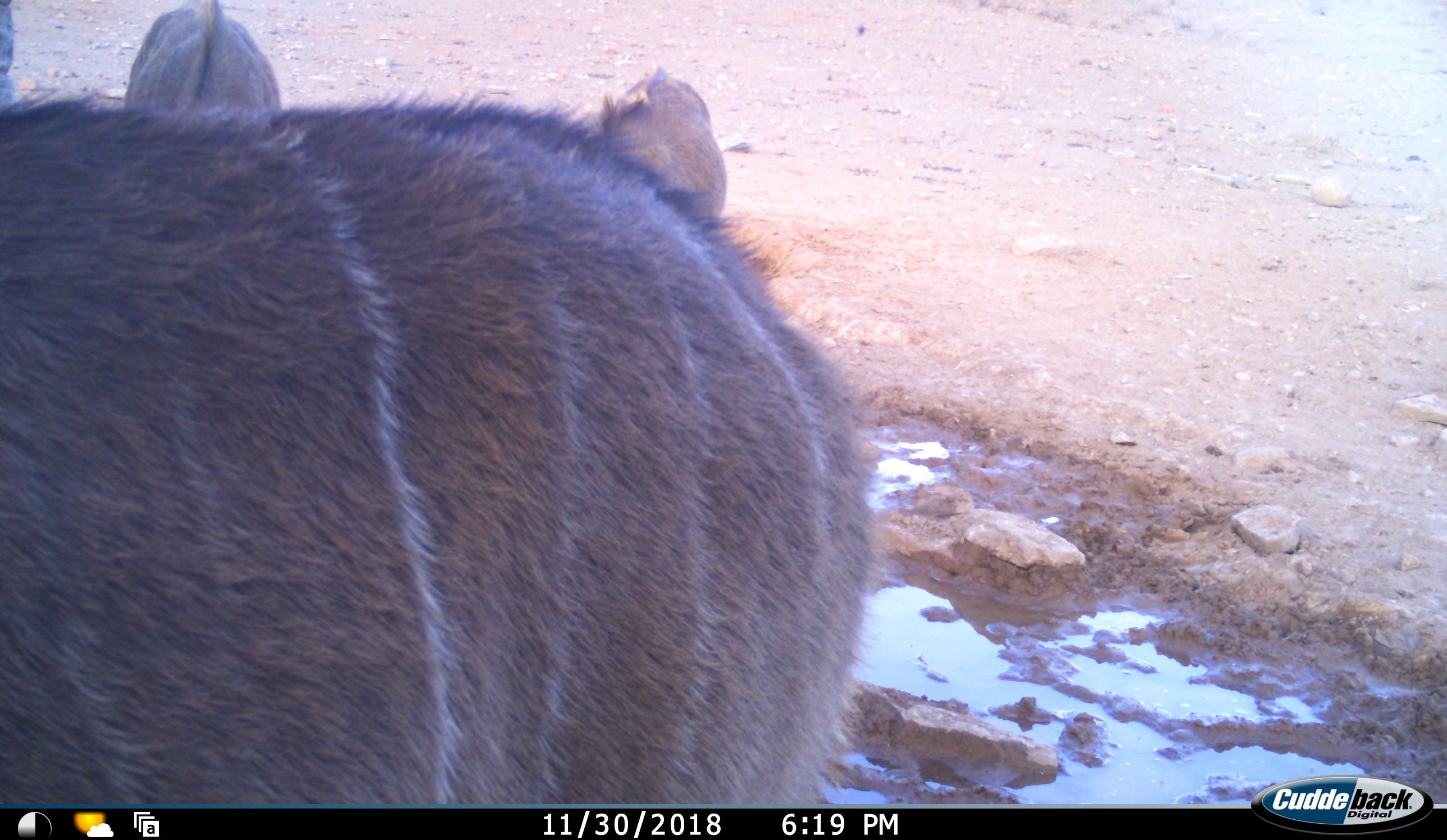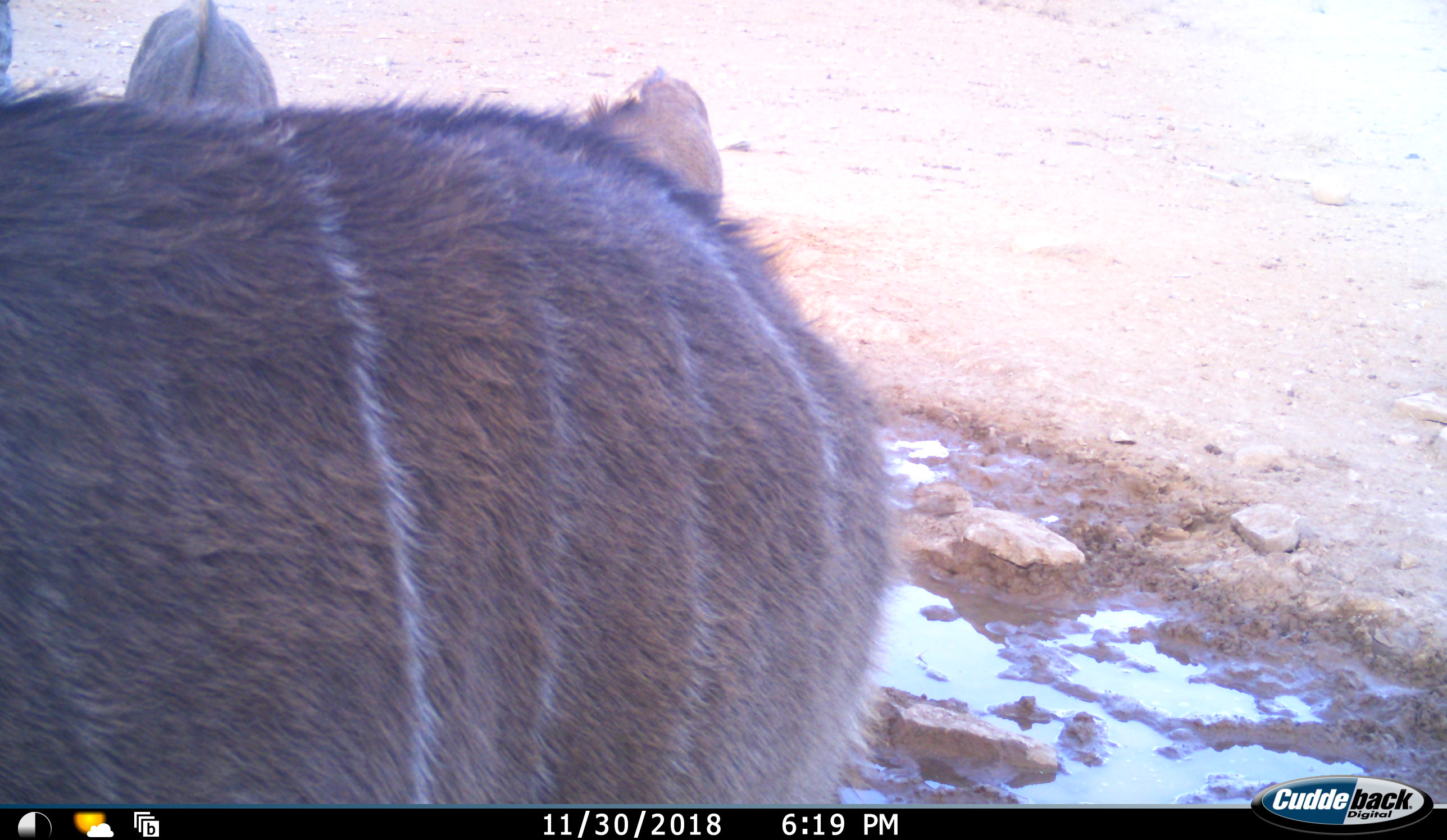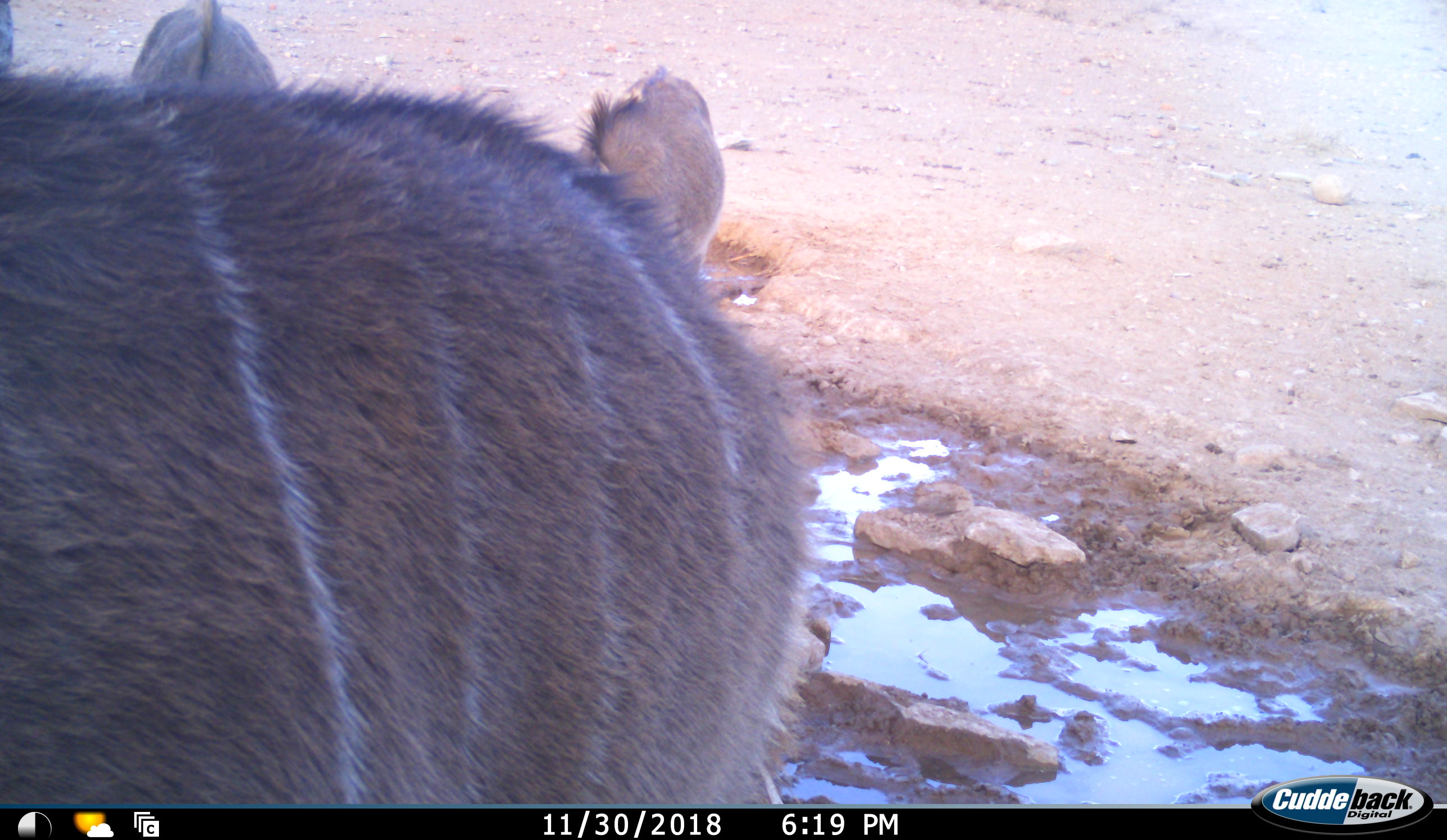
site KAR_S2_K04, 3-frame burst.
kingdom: Animalia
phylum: Chordata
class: Mammalia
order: Artiodactyla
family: Bovidae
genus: Tragelaphus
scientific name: Tragelaphus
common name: kudu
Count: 3.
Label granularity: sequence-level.